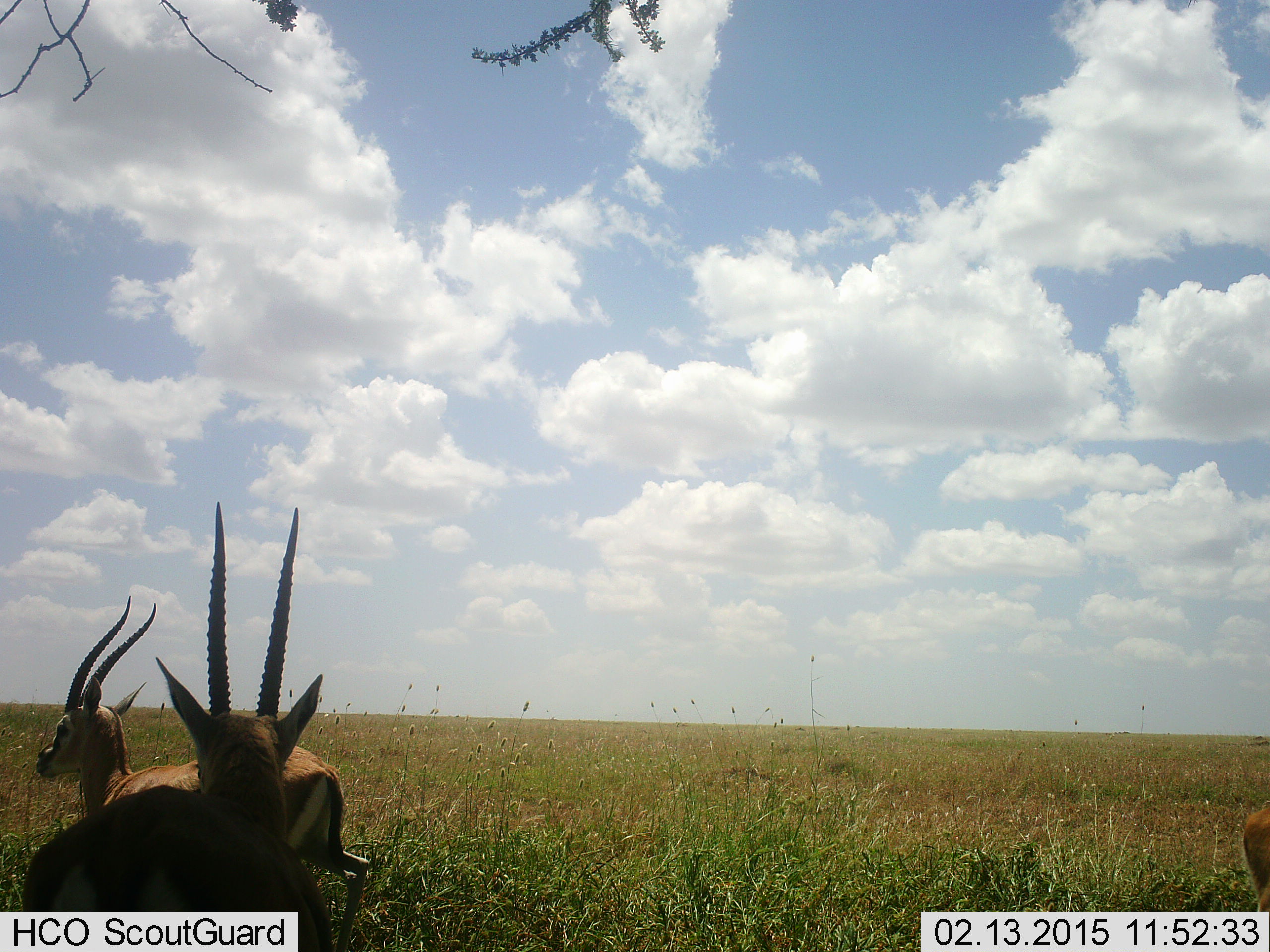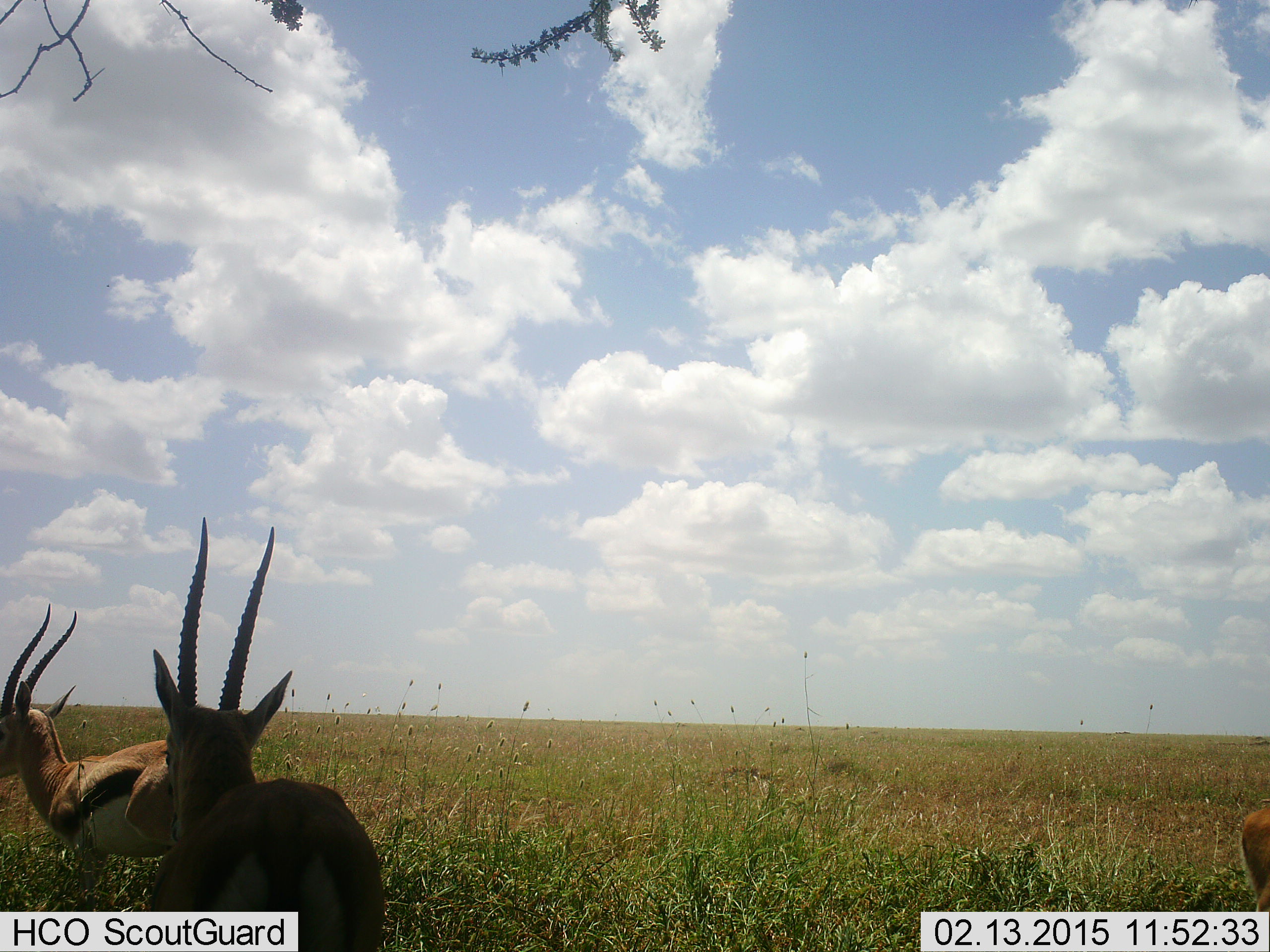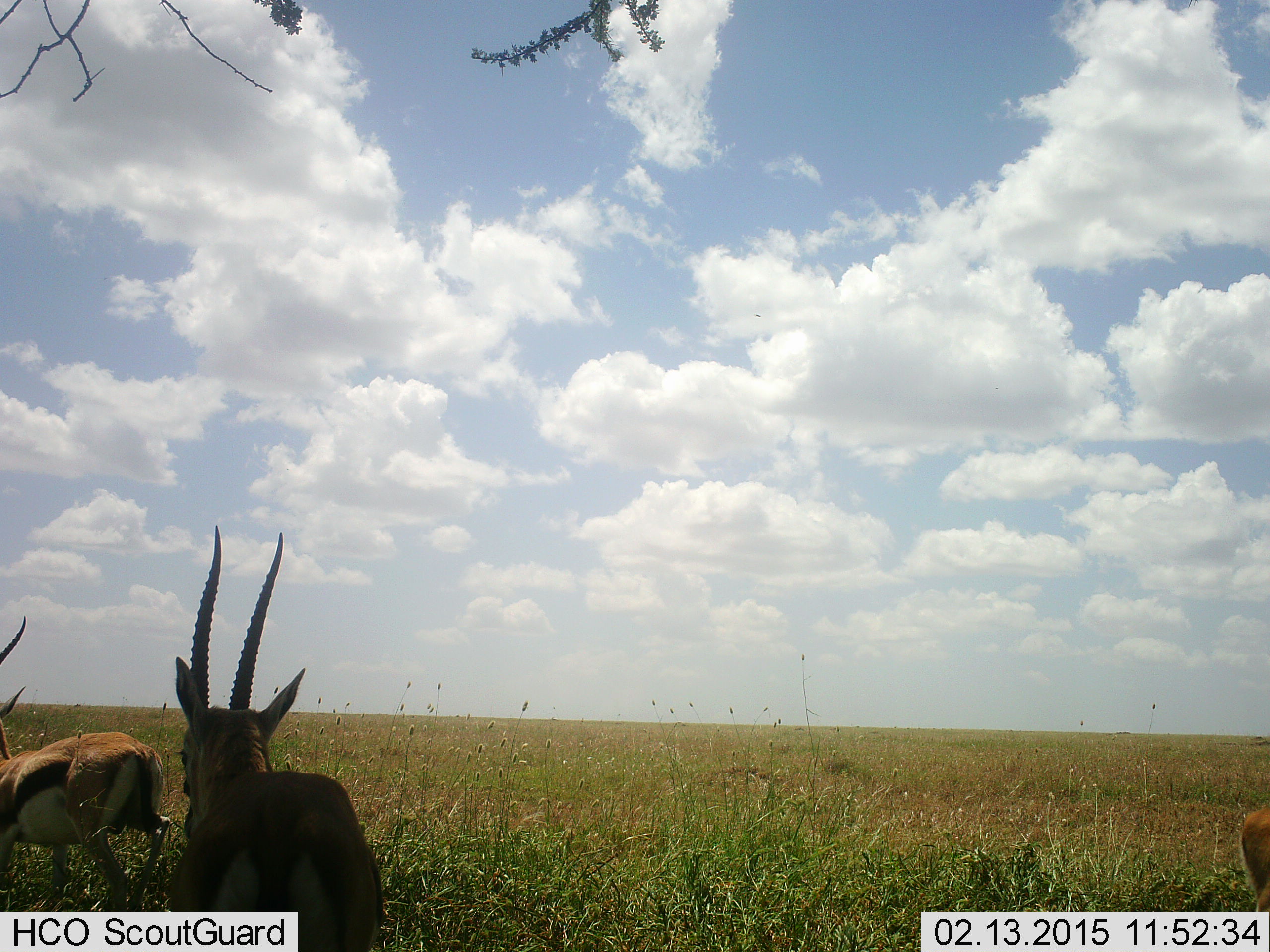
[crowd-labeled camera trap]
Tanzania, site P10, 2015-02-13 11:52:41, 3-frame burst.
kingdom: Animalia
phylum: Chordata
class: Mammalia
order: Artiodactyla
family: Bovidae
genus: Eudorcas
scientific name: Eudorcas thomsonii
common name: thomson's gazelle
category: gazellethomsons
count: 3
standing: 80%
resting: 20%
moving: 50%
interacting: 10%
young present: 0%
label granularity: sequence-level